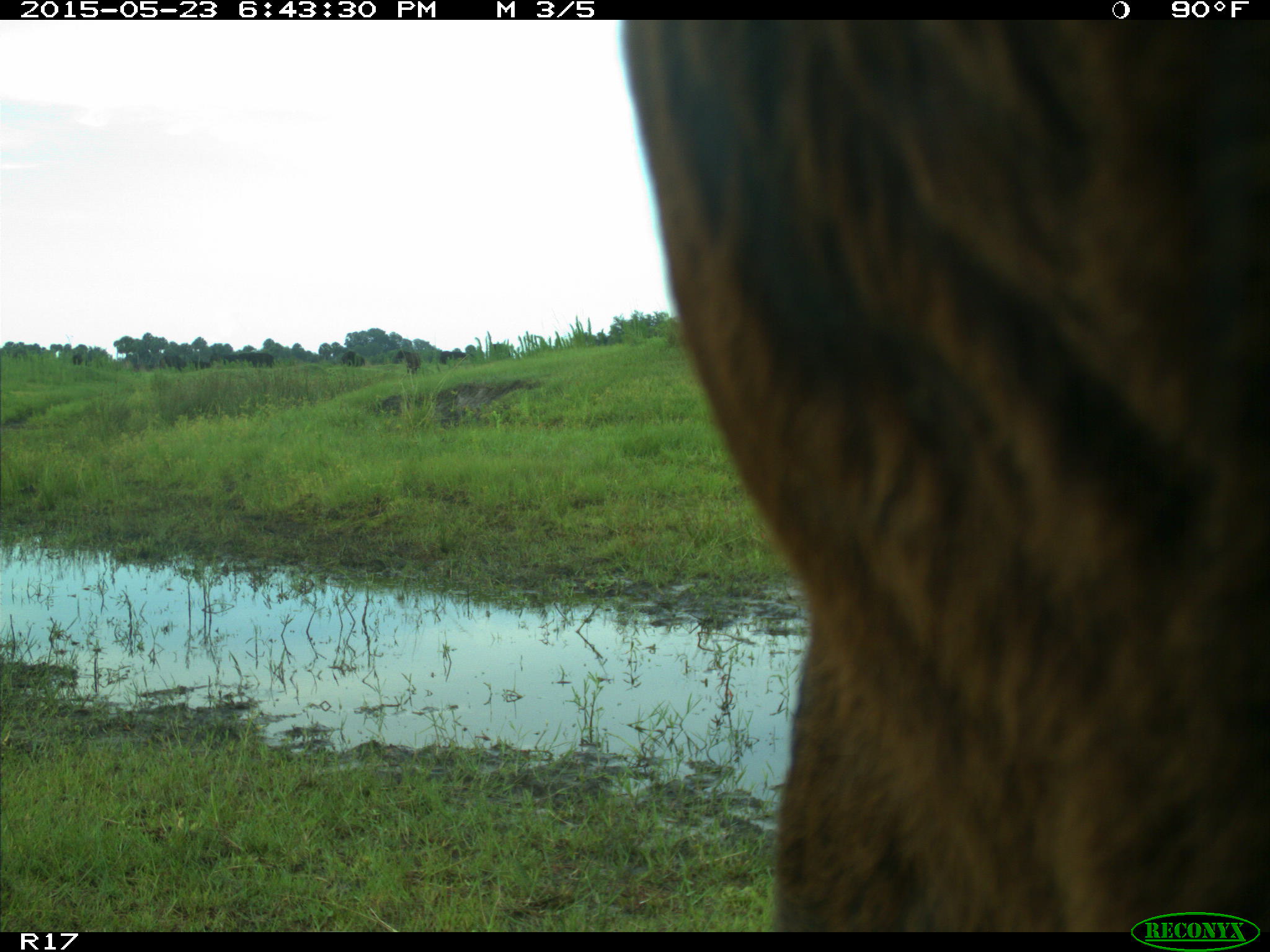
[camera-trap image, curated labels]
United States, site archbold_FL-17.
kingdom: Animalia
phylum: Chordata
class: Mammalia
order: Artiodactyla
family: Bovidae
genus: Bos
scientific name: Bos taurus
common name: domestic cow